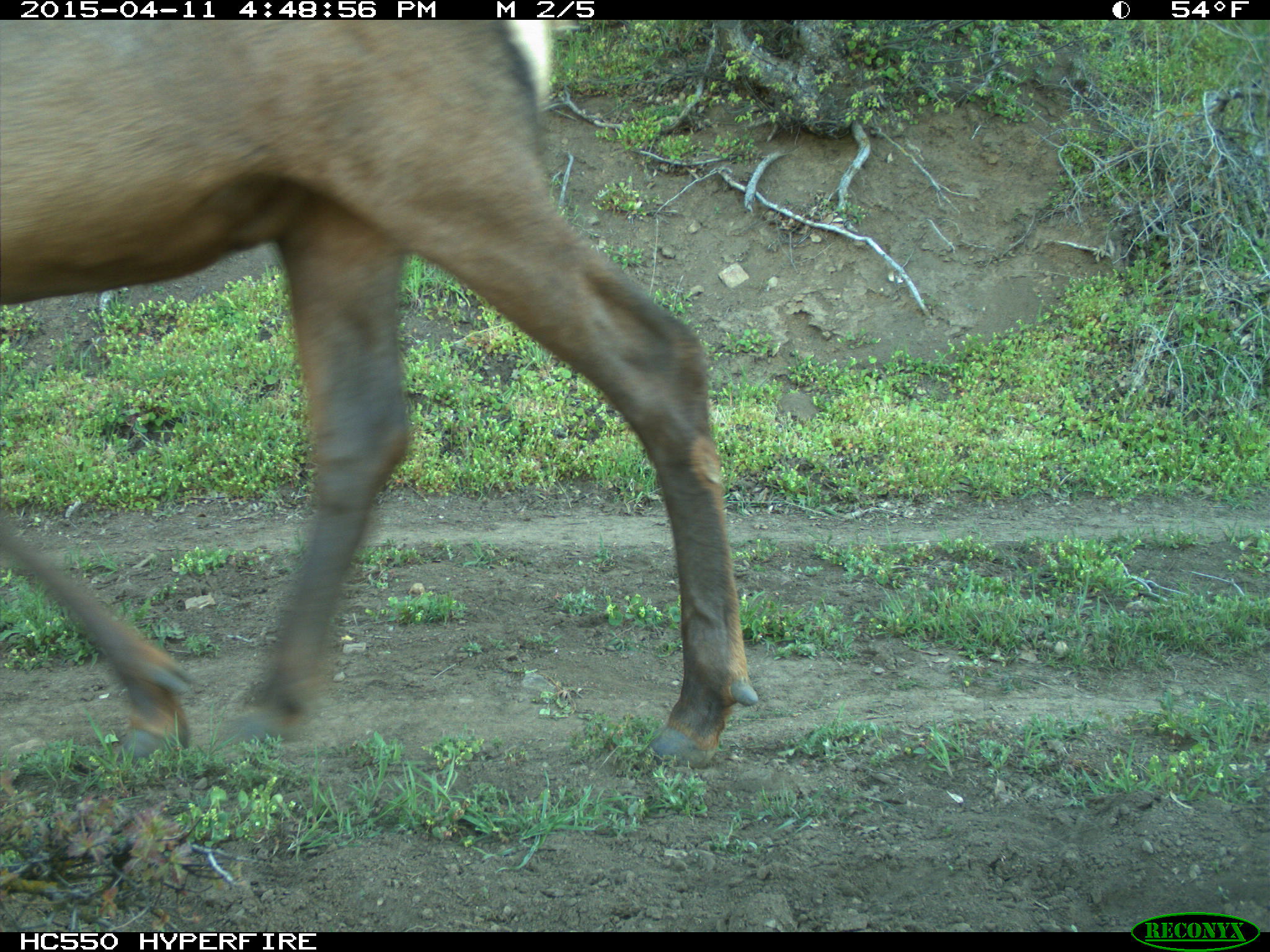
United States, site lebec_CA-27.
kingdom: Animalia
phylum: Chordata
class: Mammalia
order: Artiodactyla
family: Cervidae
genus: Cervus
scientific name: Cervus canadensis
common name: elk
Cervus canadensis (elk).